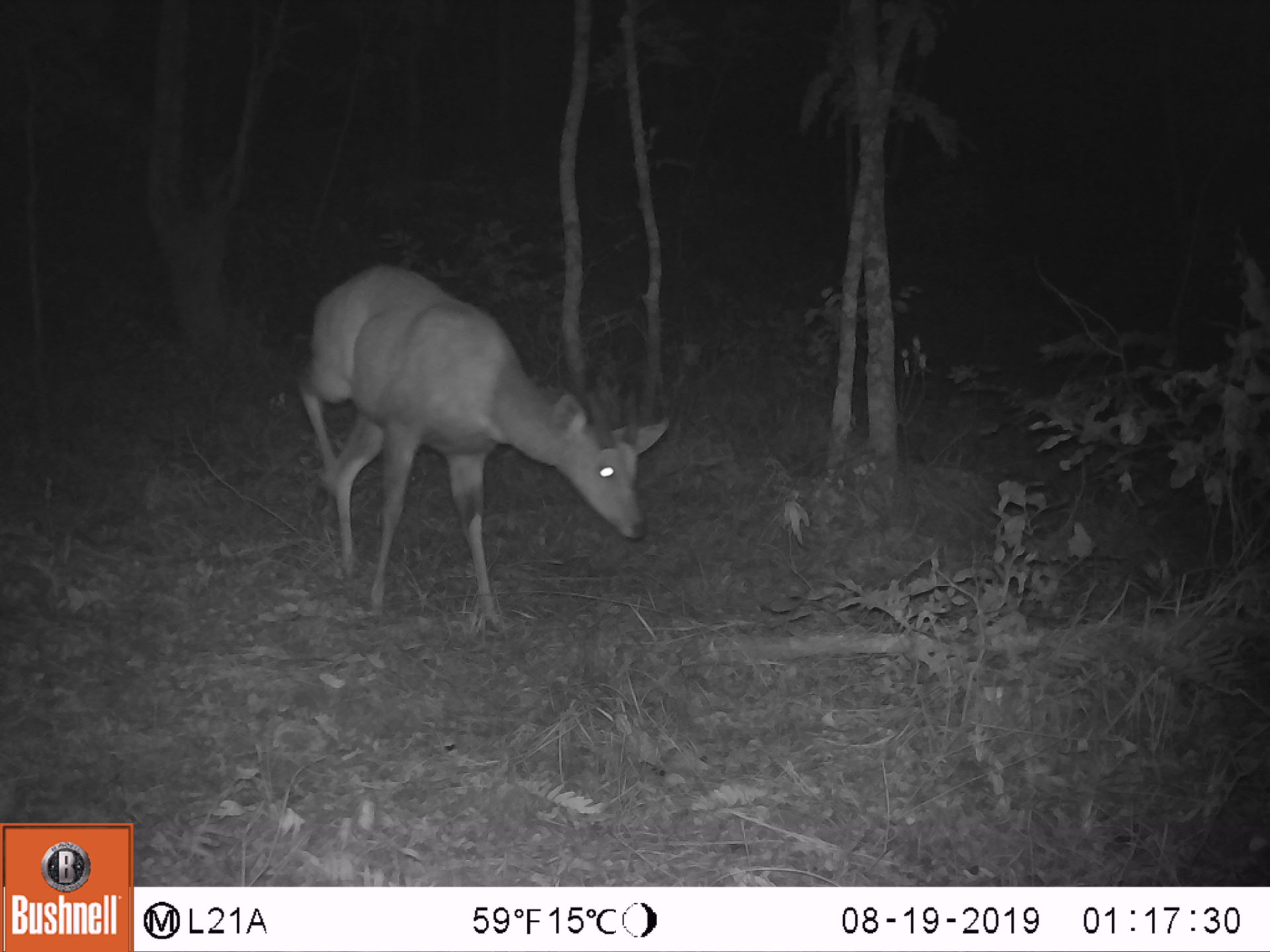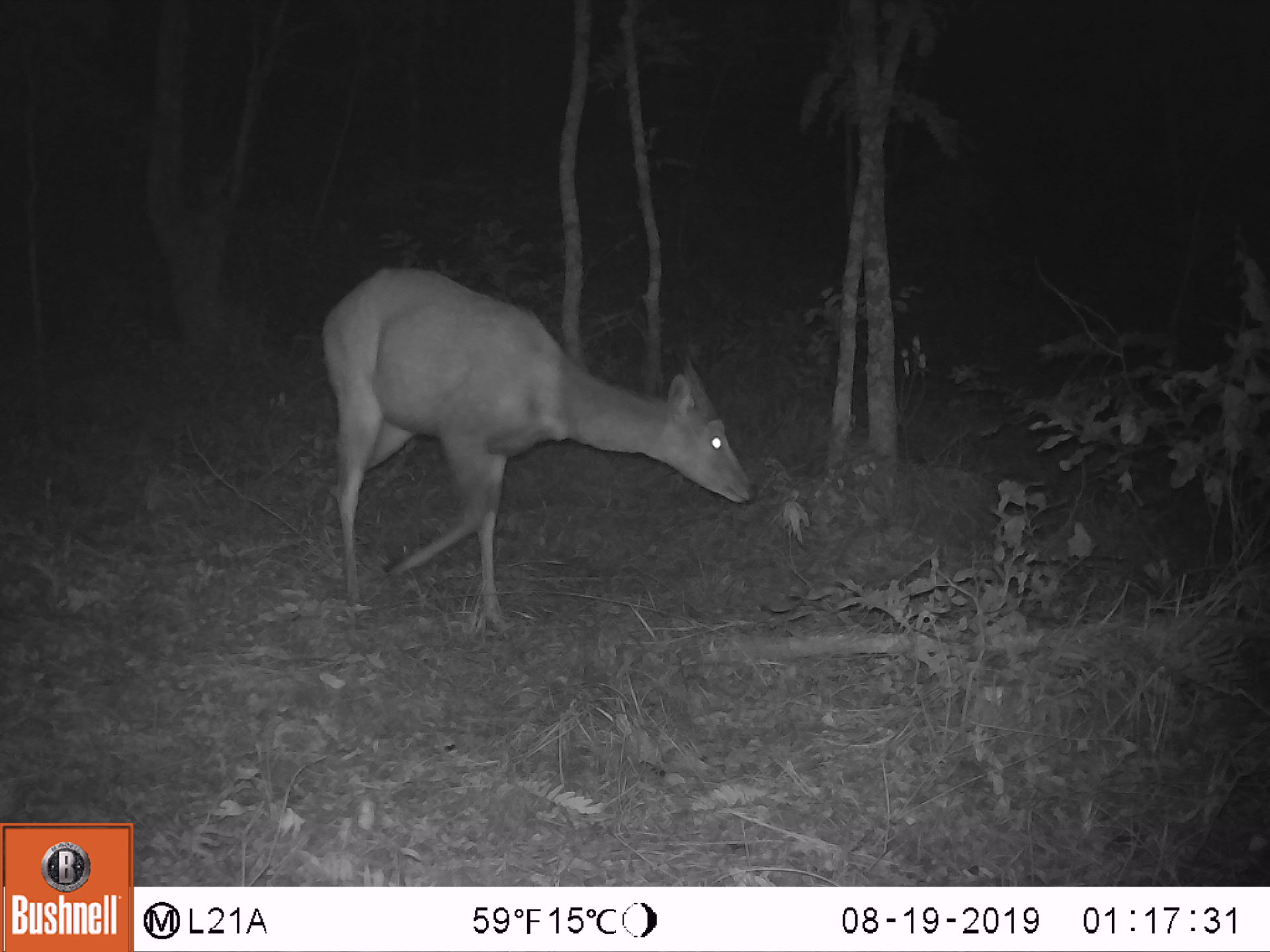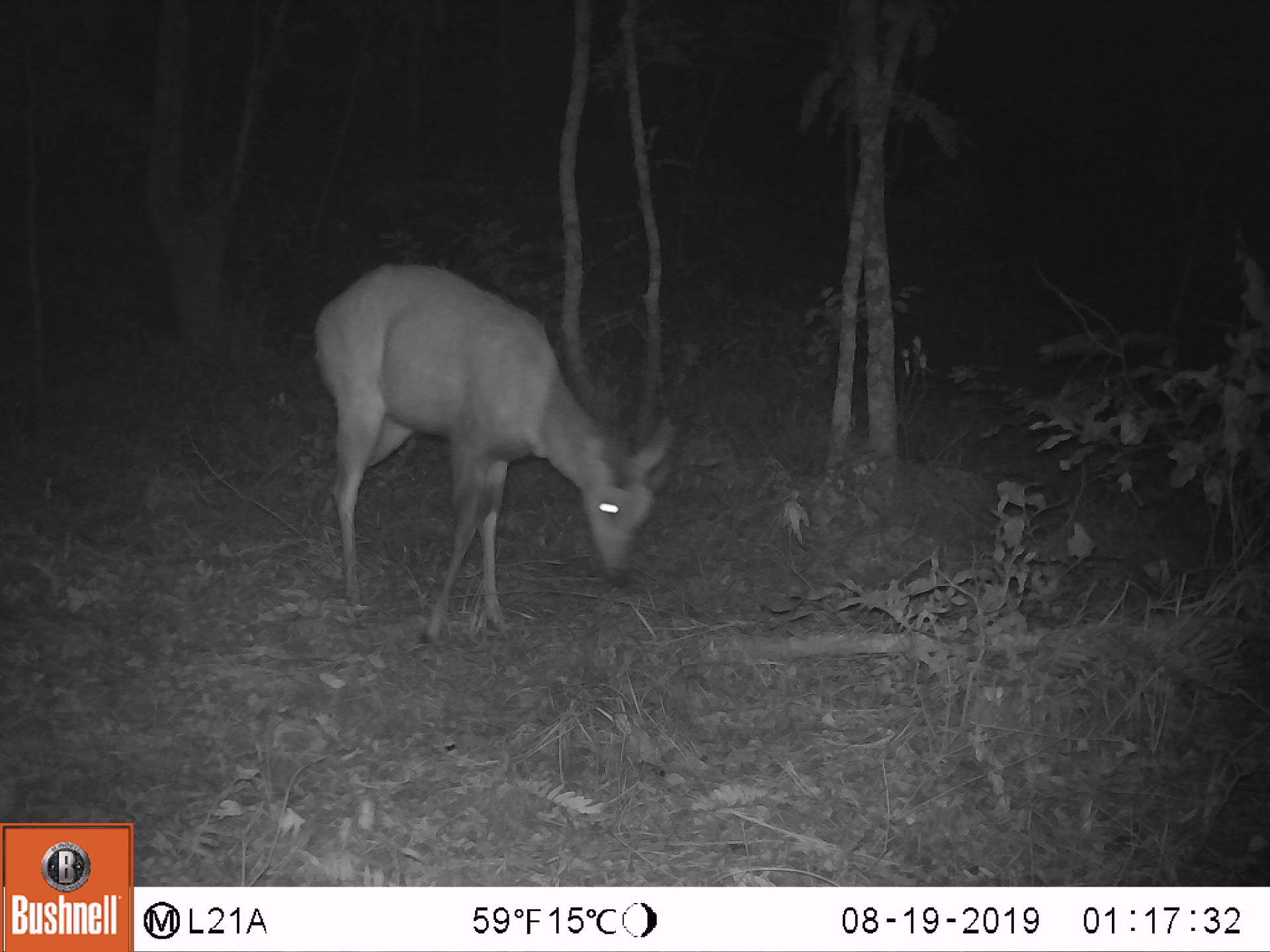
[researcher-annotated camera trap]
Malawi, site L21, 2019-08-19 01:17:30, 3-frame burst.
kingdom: Animalia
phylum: Chordata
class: Mammalia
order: Artiodactyla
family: Bovidae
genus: Tragelaphus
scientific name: Tragelaphus sylvaticus sylvaticus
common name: cape bushbuck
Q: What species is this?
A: Cape bushbuck (Tragelaphus sylvaticus sylvaticus).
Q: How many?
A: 1.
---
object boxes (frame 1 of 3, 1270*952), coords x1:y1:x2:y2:
cape bushbuck: 297:257:666:631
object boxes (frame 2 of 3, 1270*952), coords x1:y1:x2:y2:
cape bushbuck: 317:267:757:629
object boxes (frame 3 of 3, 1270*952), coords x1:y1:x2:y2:
cape bushbuck: 307:257:673:641